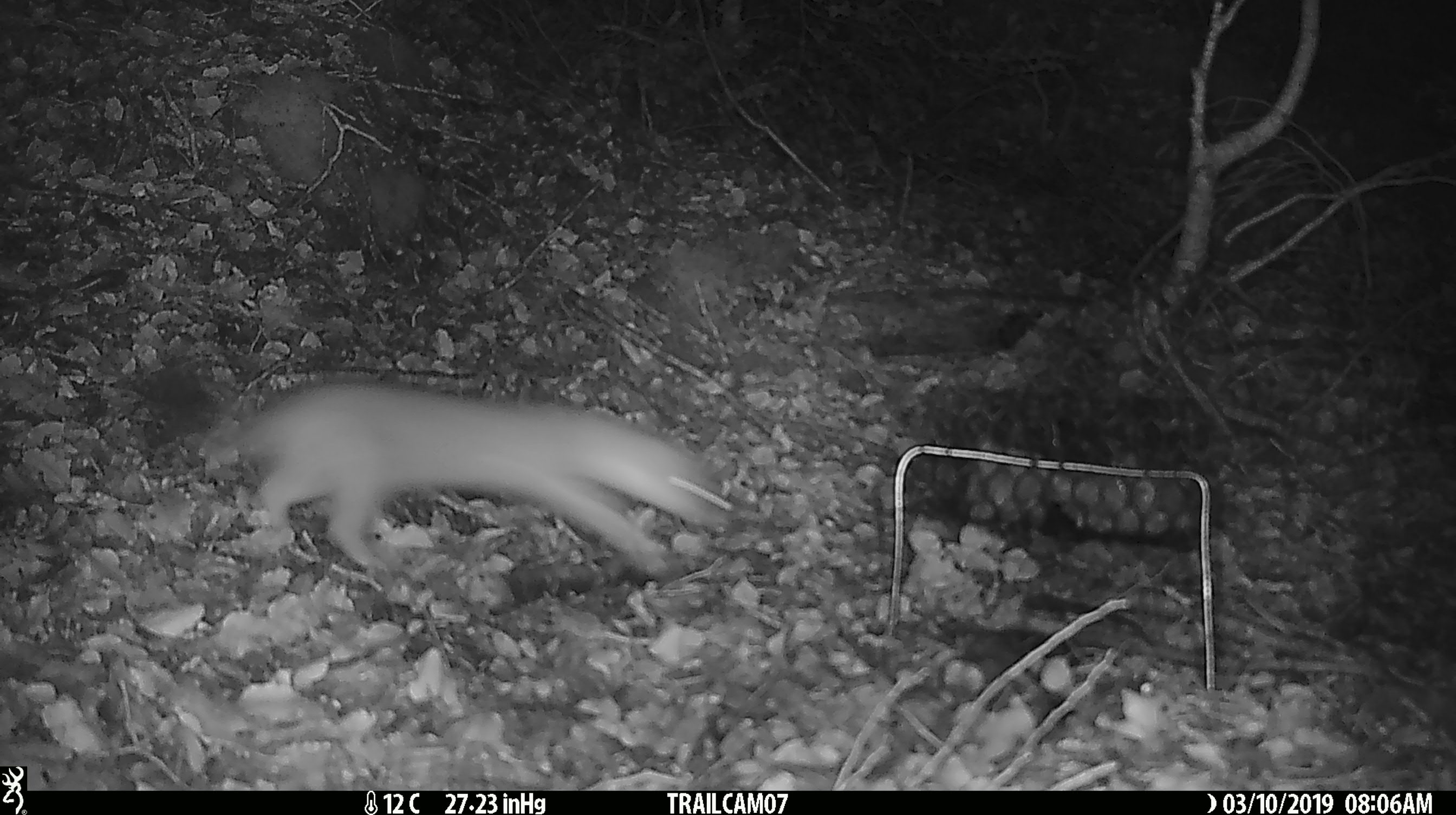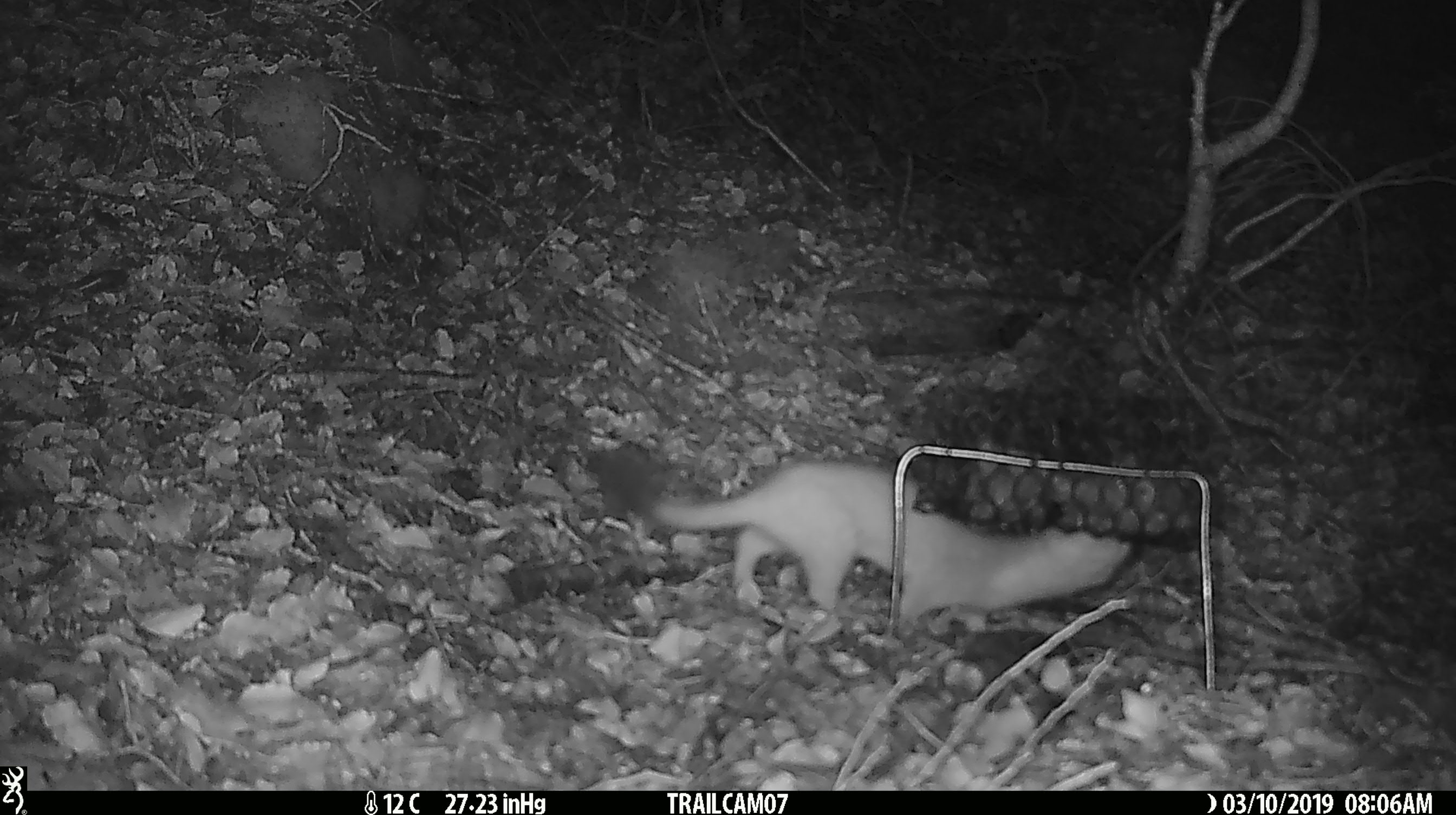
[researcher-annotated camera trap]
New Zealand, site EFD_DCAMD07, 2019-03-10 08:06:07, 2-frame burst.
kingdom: Animalia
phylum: Chordata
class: Mammalia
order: Carnivora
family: Mustelidae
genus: Mustela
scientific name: Mustela erminea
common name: stoat